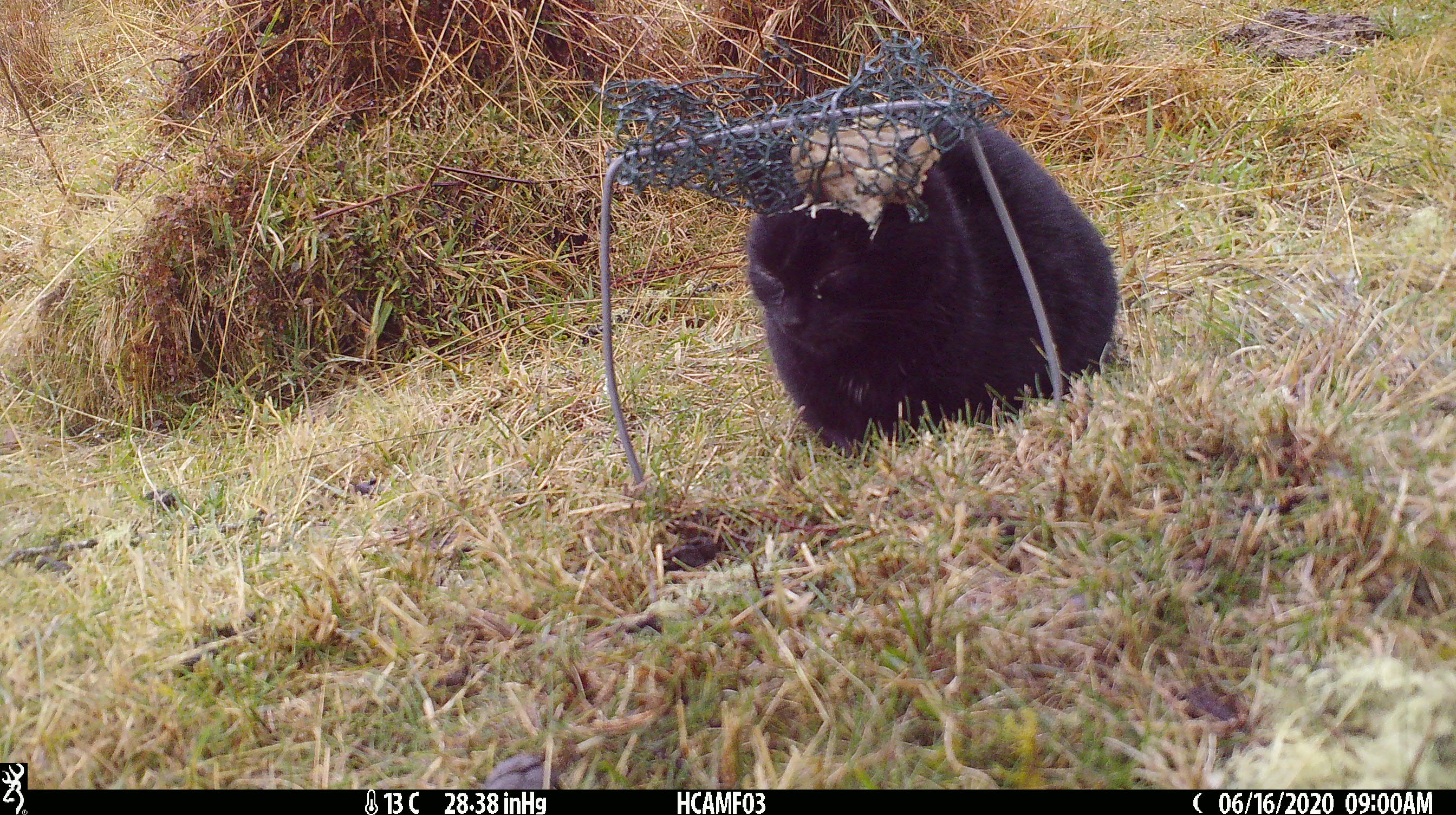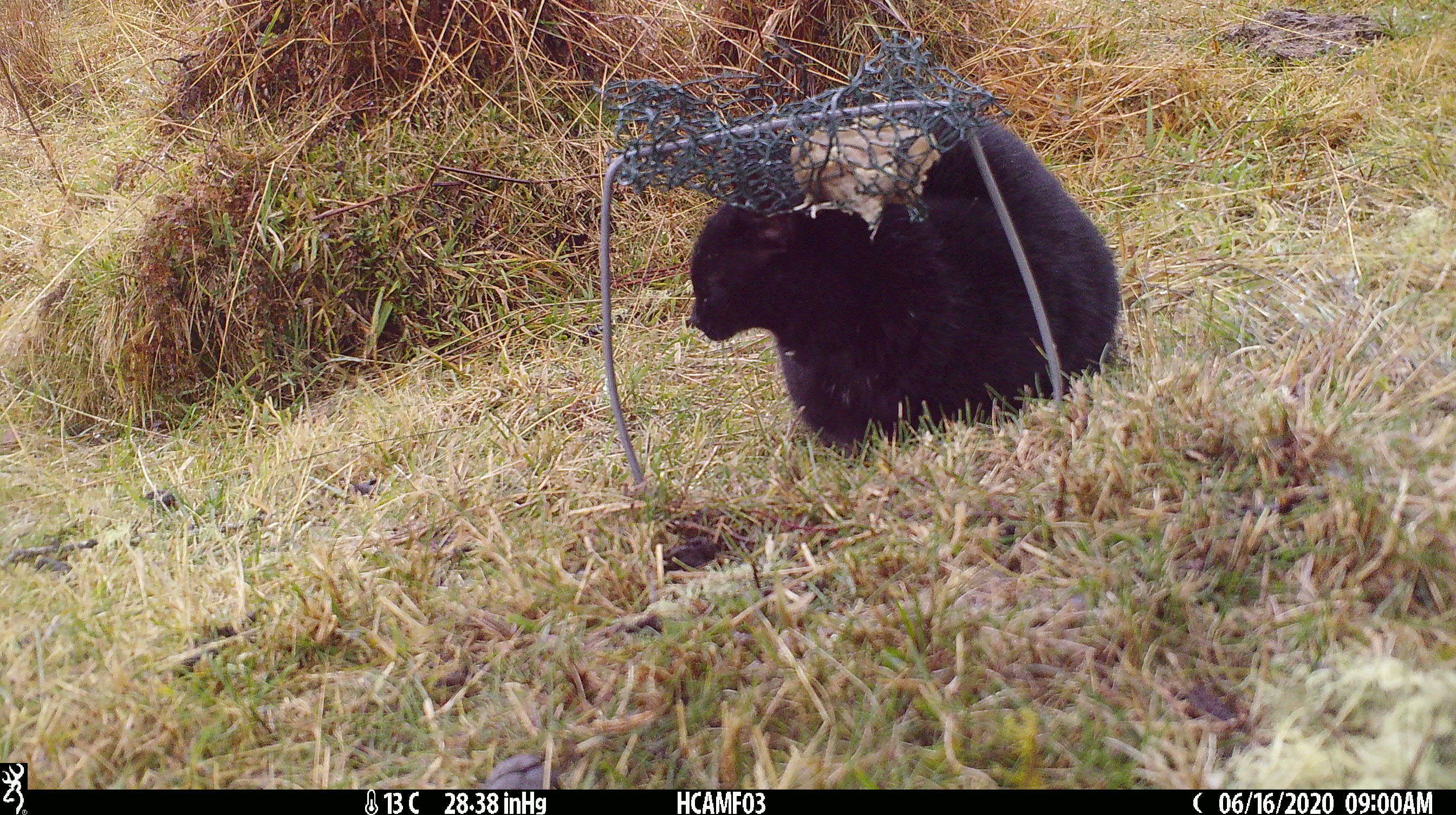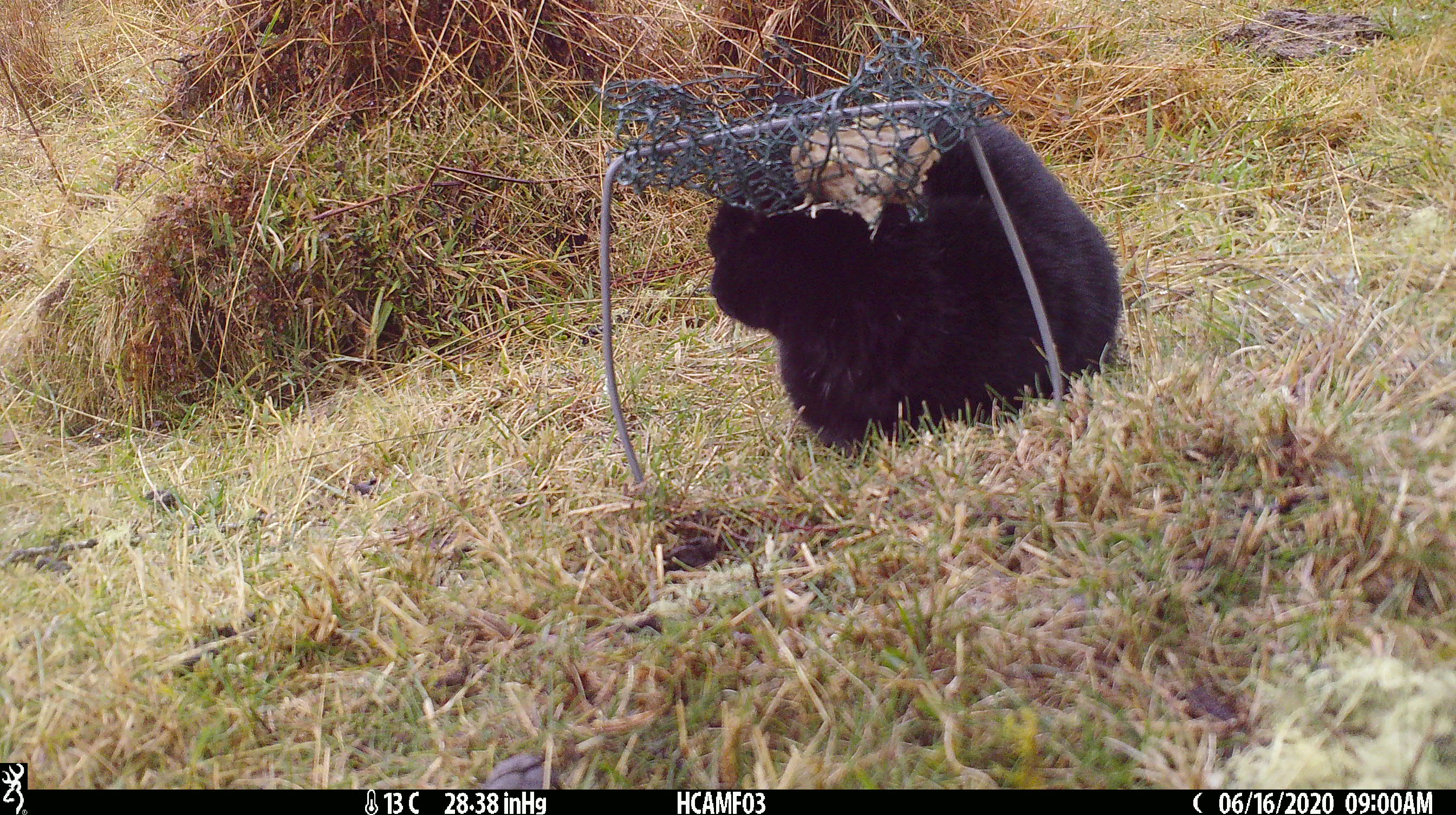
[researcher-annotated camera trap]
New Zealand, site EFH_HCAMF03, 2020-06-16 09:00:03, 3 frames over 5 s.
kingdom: Animalia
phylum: Chordata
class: Mammalia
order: Carnivora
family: Felidae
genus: Felis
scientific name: Felis catus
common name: domestic cat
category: cat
Cat (domestic cat) (Felis catus).